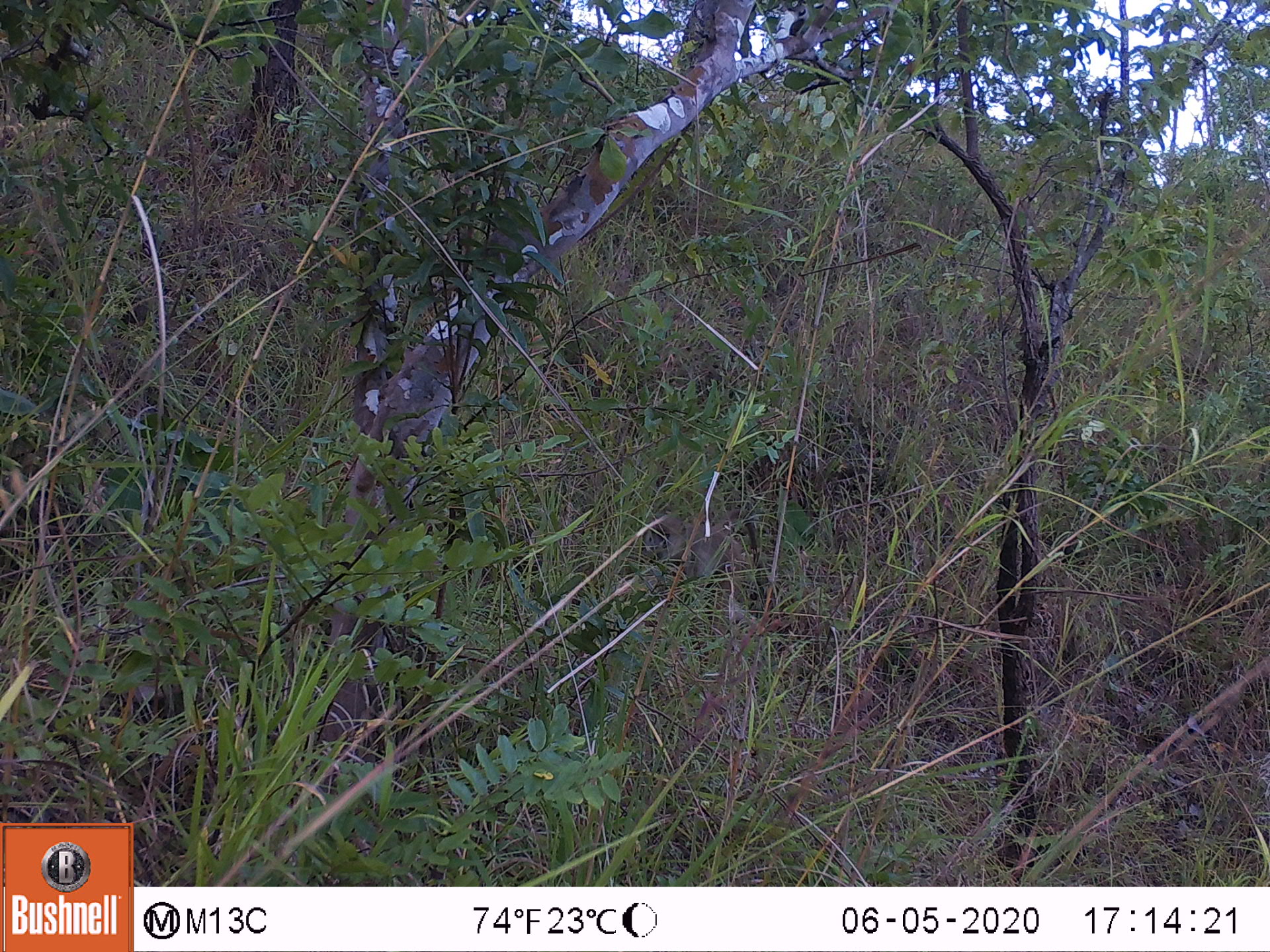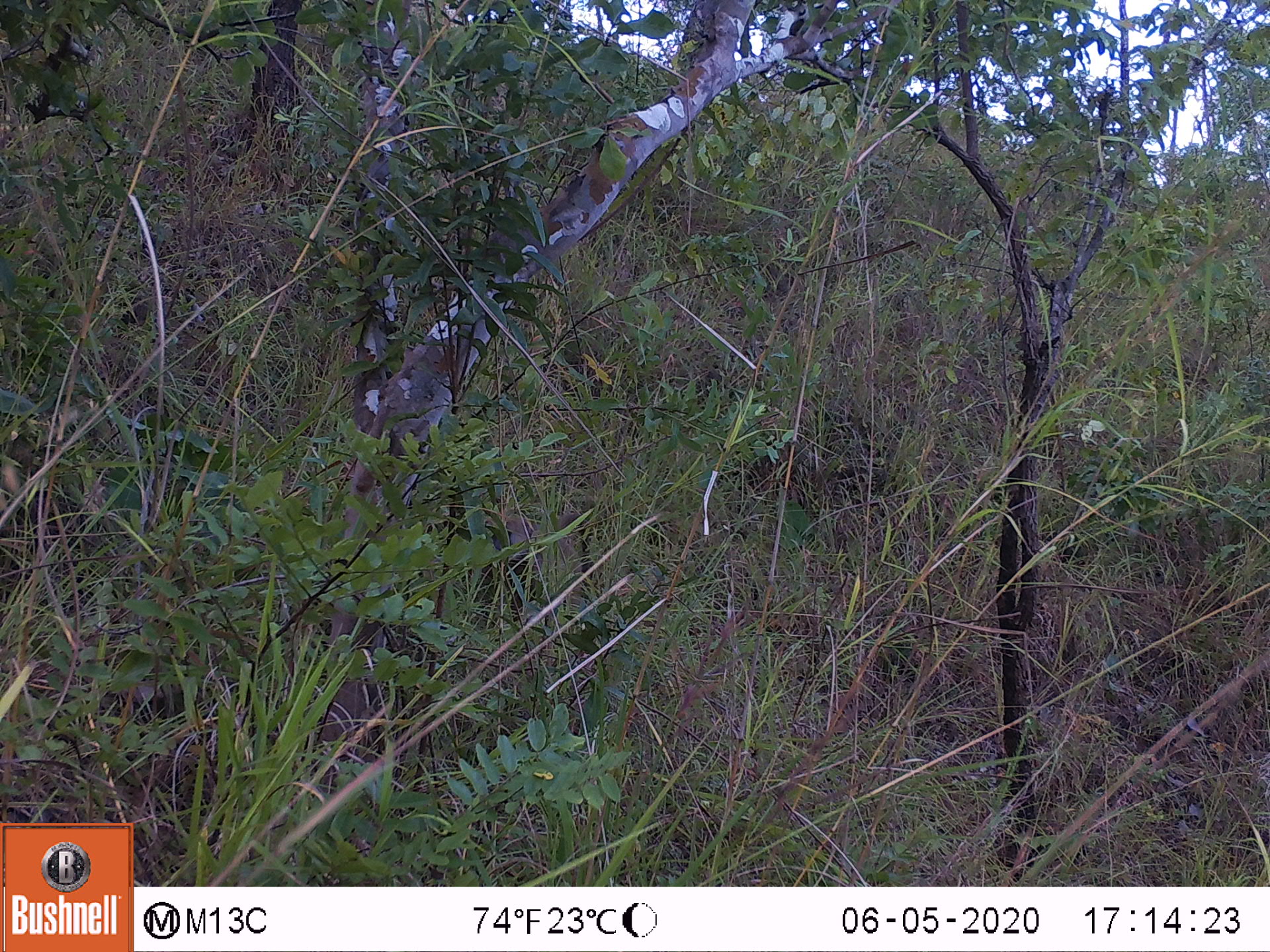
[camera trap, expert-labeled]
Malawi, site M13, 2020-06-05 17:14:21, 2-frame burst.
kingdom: Animalia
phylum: Chordata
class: Mammalia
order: Primates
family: Cercopithecidae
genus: Papio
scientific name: Papio cynocephalus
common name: yellow baboon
Yellow baboon (Papio cynocephalus), count 1.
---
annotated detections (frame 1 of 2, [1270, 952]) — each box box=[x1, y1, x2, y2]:
yellow baboon: box=[648, 504, 773, 617]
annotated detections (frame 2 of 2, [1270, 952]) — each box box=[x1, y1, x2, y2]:
yellow baboon: box=[492, 502, 597, 593]